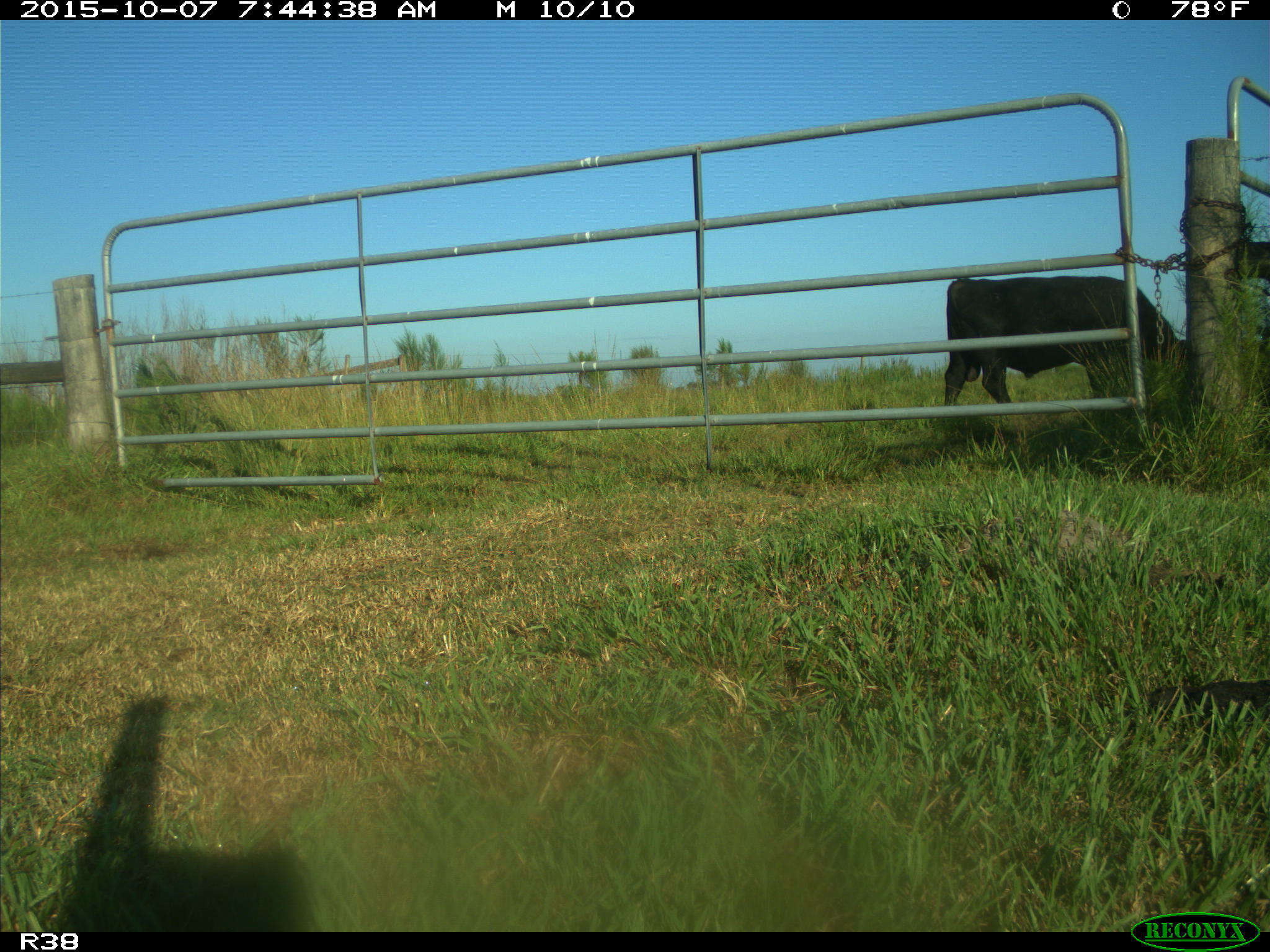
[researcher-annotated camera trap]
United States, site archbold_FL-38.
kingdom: Animalia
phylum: Chordata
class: Mammalia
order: Artiodactyla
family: Bovidae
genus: Bos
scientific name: Bos taurus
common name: domestic cow